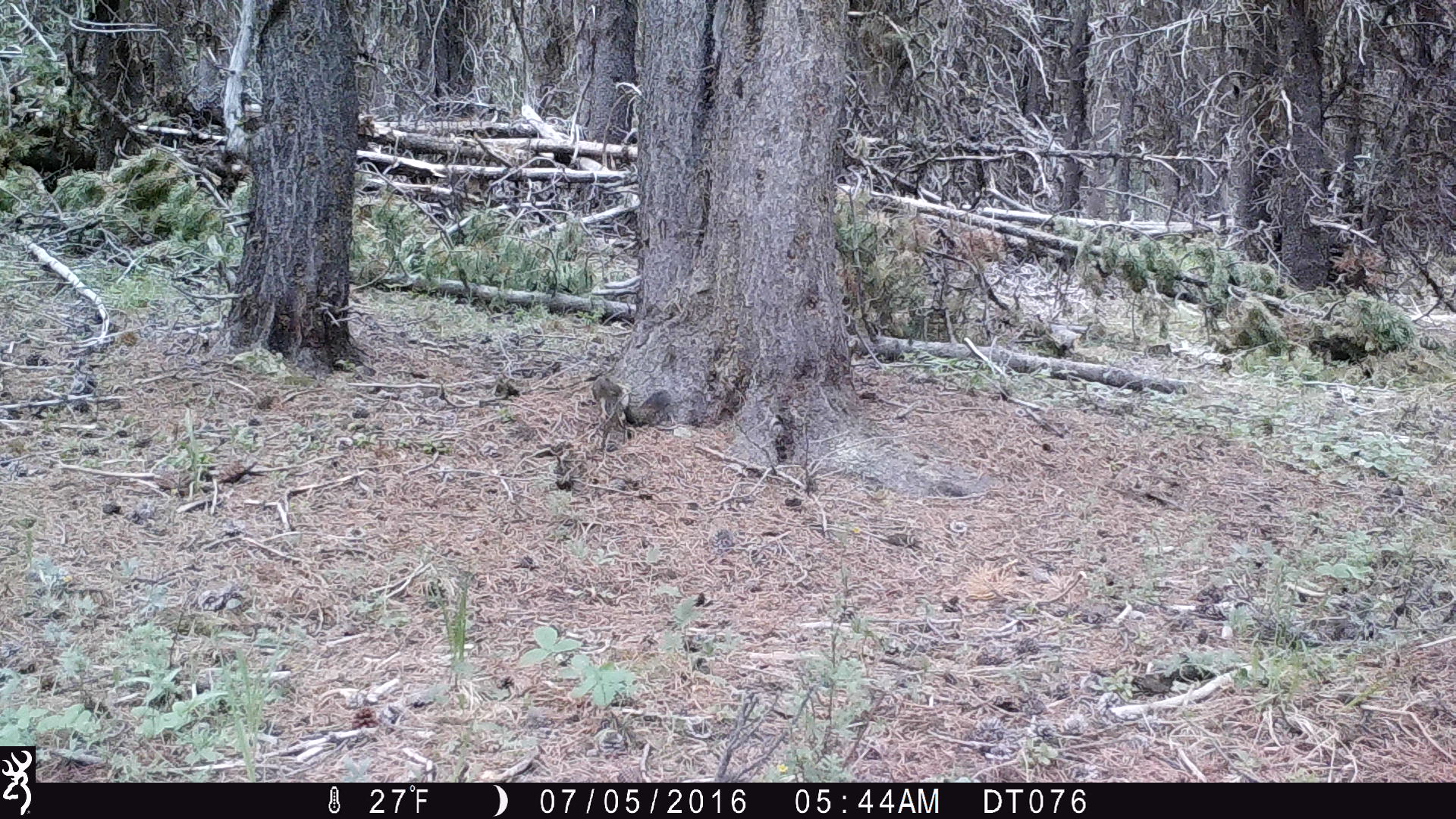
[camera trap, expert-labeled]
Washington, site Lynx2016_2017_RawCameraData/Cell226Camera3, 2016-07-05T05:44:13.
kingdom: Animalia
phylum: Chordata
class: Mammalia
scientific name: Mammalia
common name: small mammal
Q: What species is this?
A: Small mammal (Mammalia).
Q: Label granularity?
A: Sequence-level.